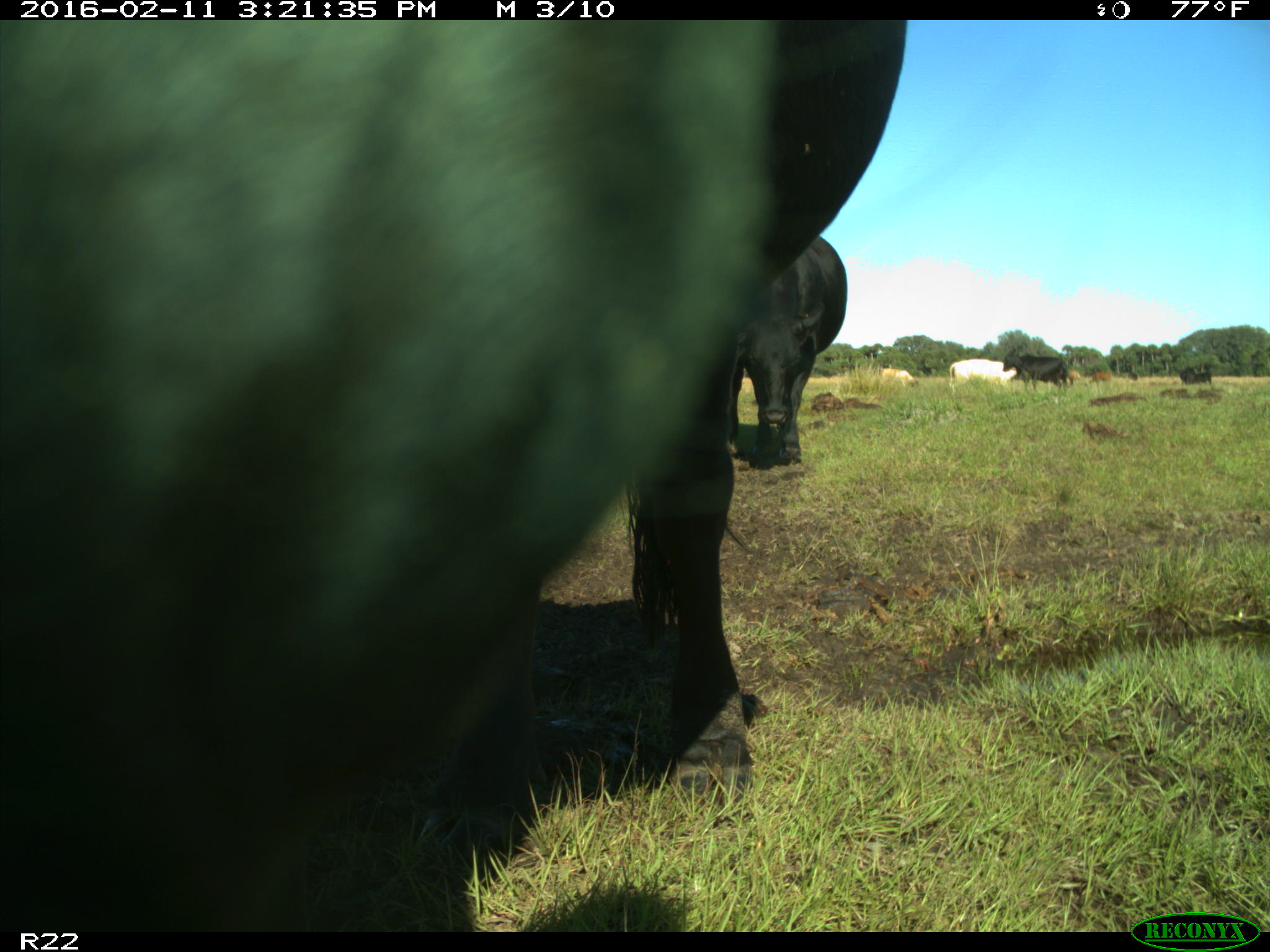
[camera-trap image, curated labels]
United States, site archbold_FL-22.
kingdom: Animalia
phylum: Chordata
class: Mammalia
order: Artiodactyla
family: Bovidae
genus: Bos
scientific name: Bos taurus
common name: domestic cow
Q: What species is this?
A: Bos taurus (domestic cow).